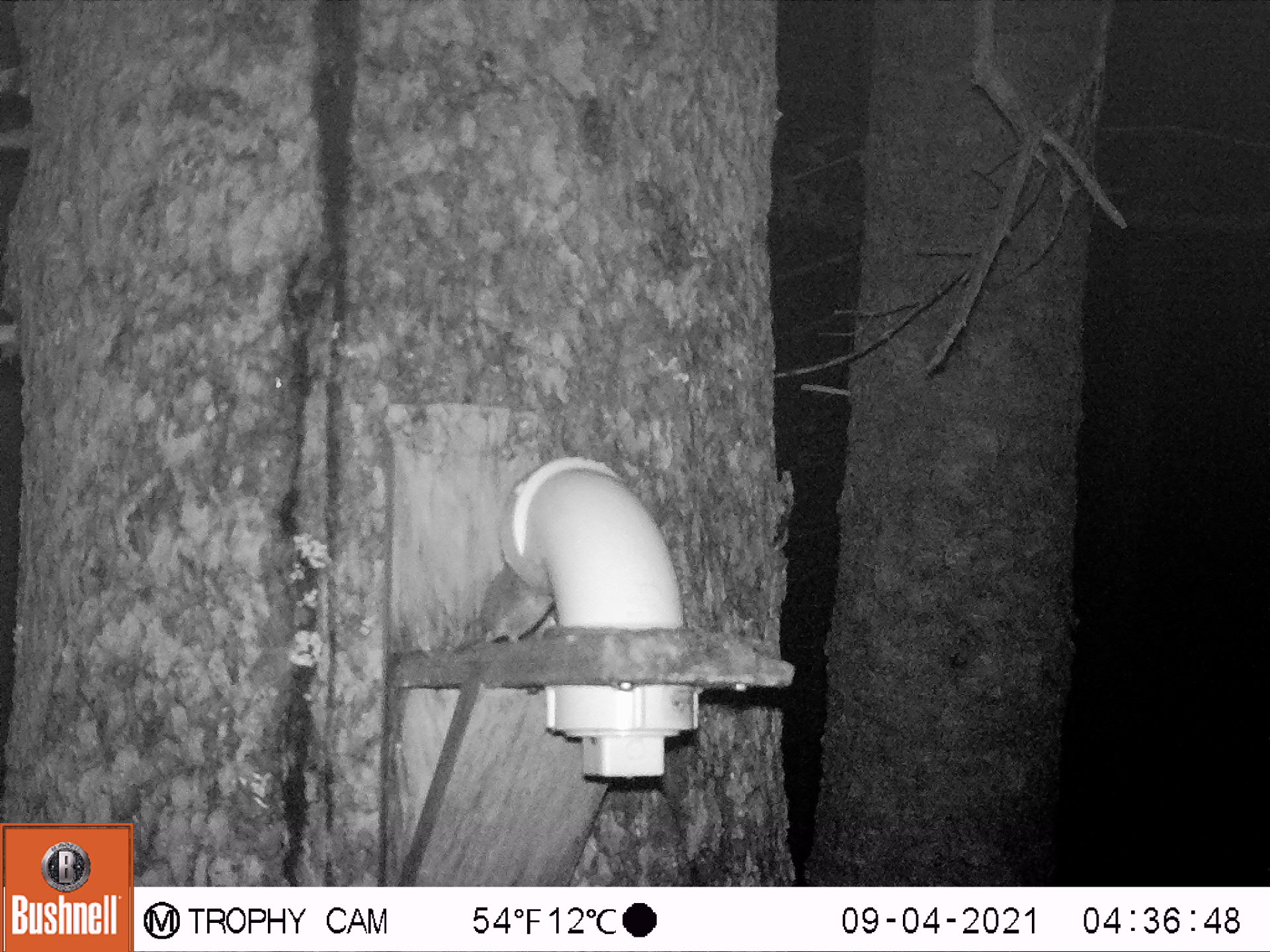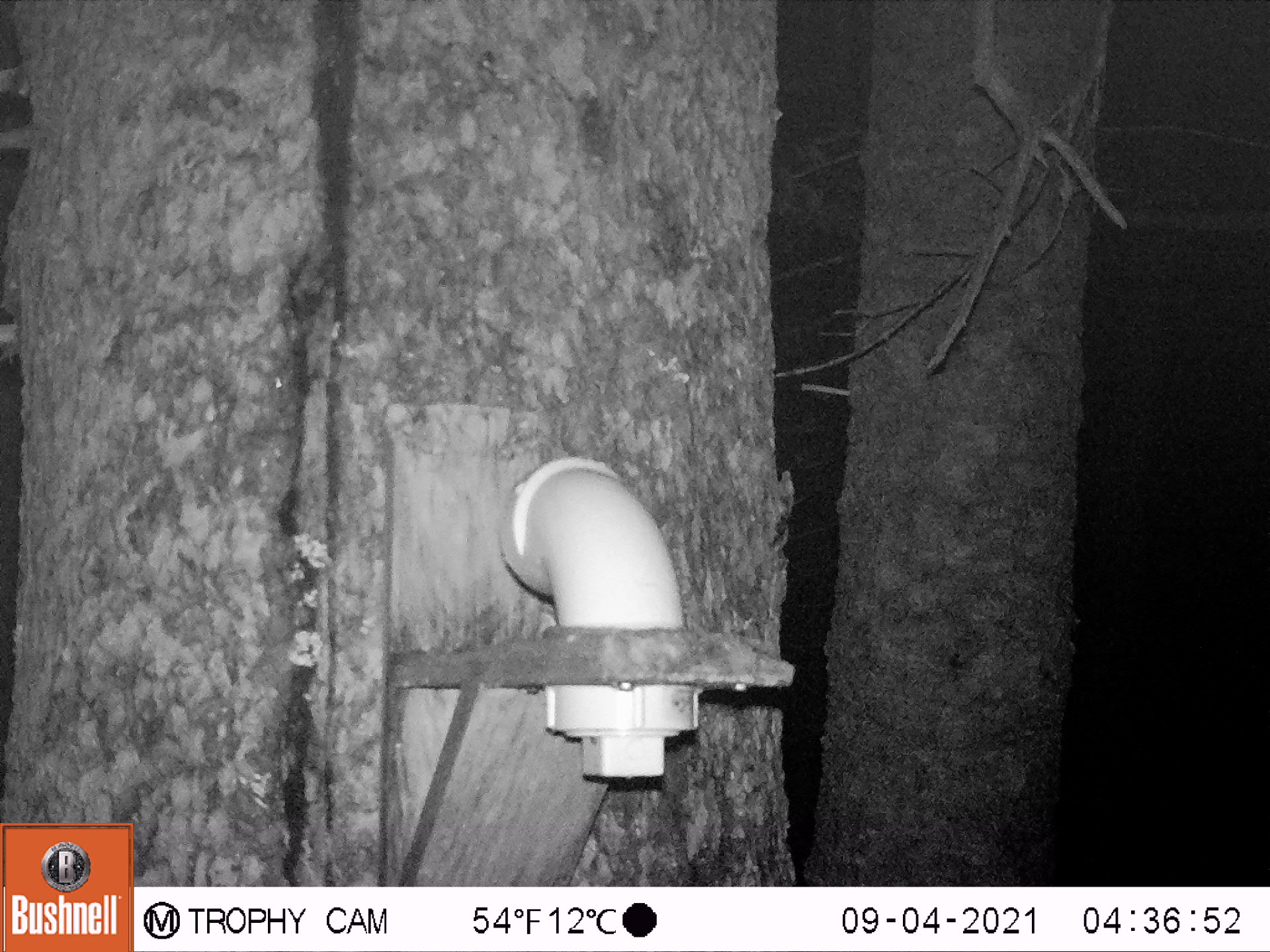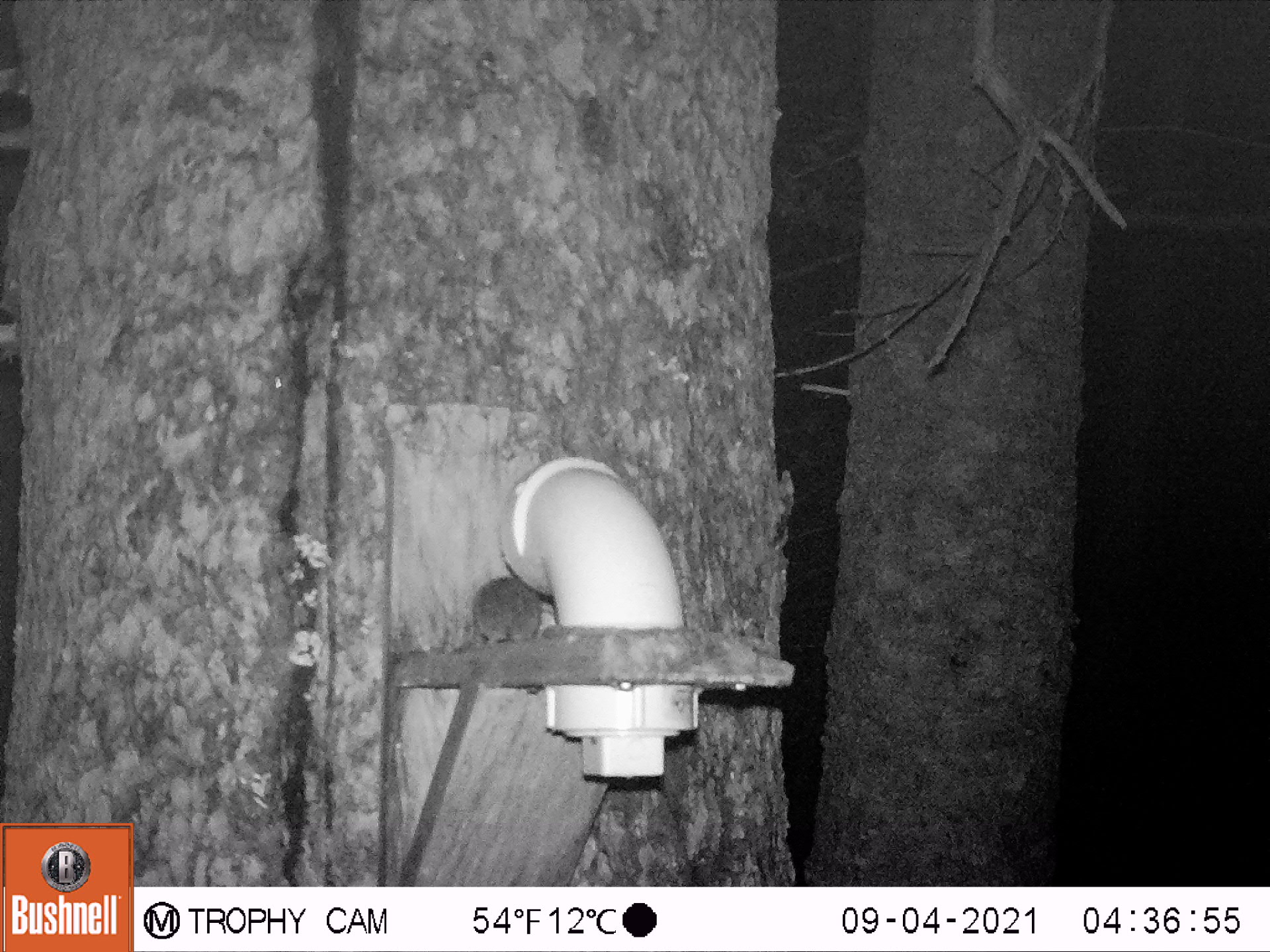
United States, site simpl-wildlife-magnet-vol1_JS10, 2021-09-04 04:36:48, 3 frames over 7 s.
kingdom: Animalia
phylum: Chordata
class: Mammalia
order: Rodentia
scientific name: Rodentia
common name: mouse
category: mouse sp.